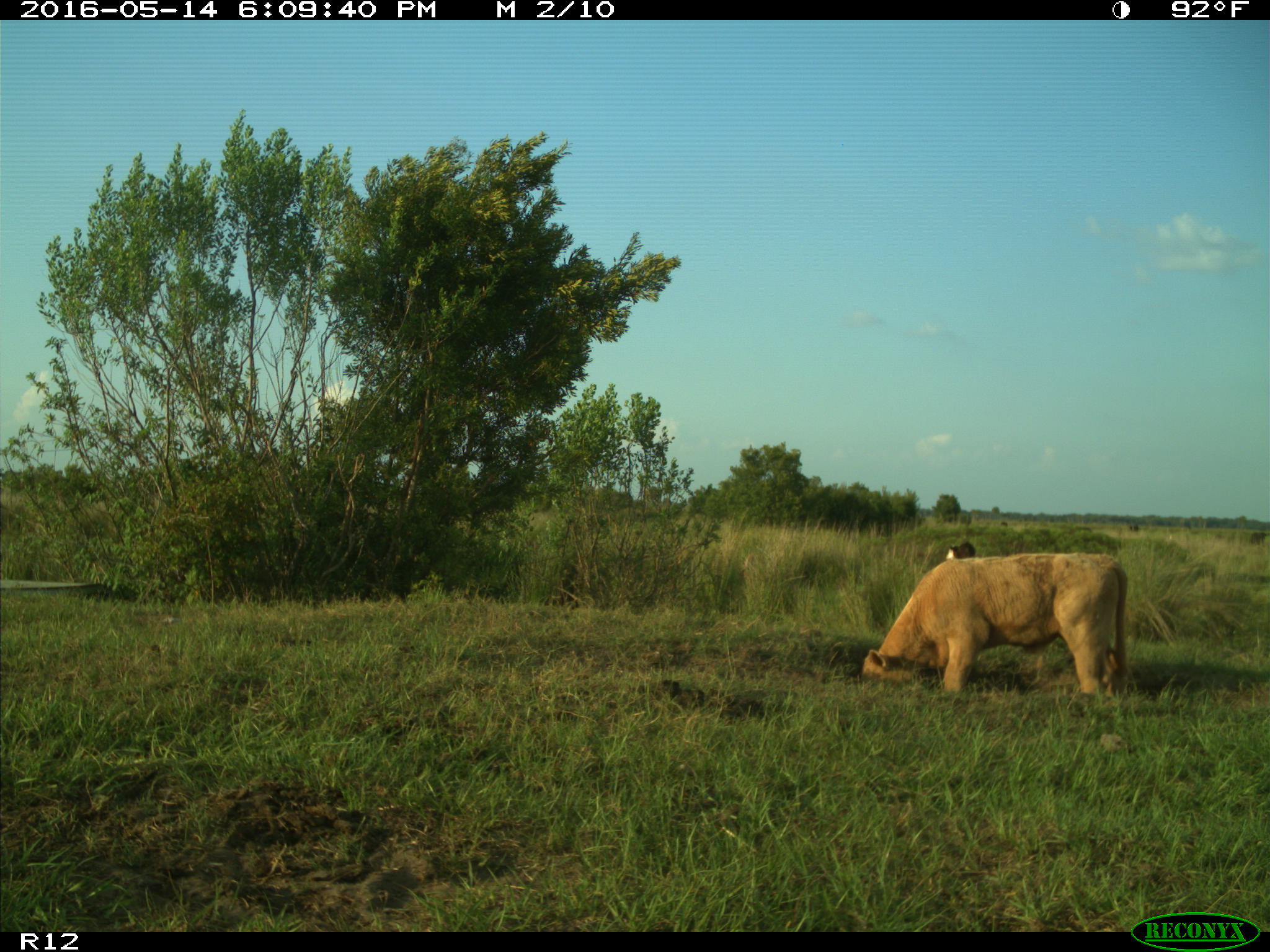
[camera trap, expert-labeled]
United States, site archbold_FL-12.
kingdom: Animalia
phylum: Chordata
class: Mammalia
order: Artiodactyla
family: Bovidae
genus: Bos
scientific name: Bos taurus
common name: domestic cow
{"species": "Bos taurus (domestic cow)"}